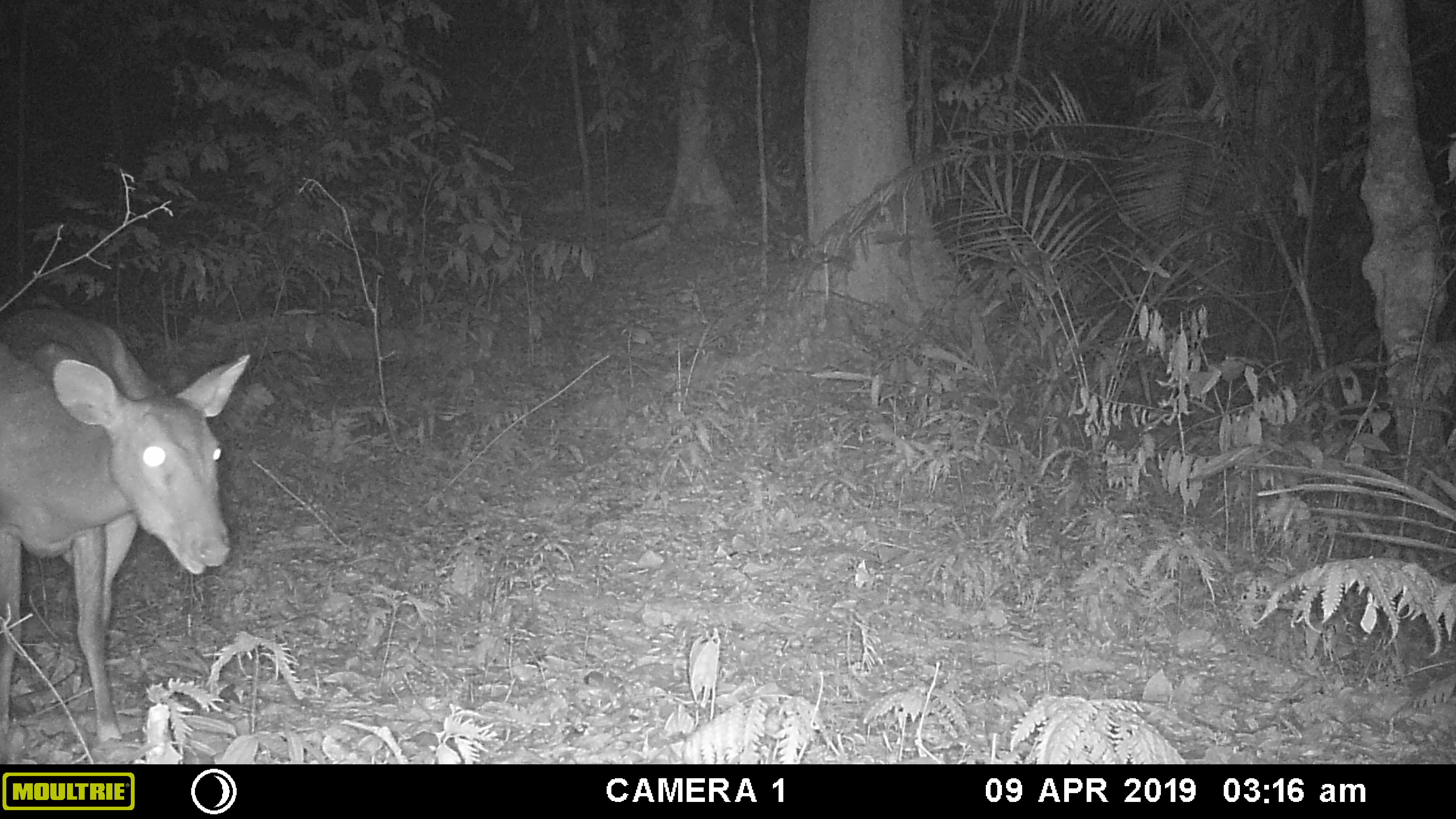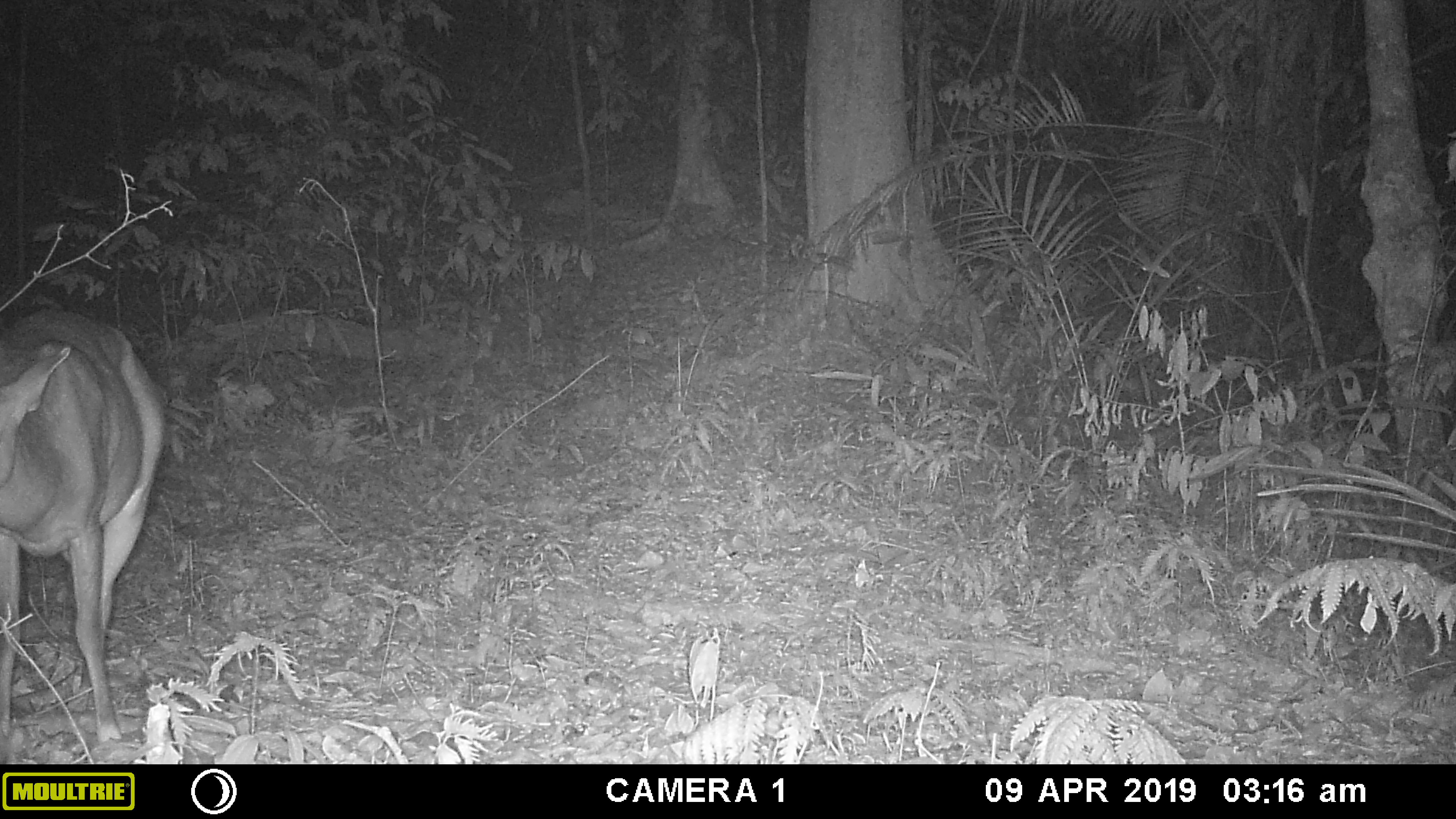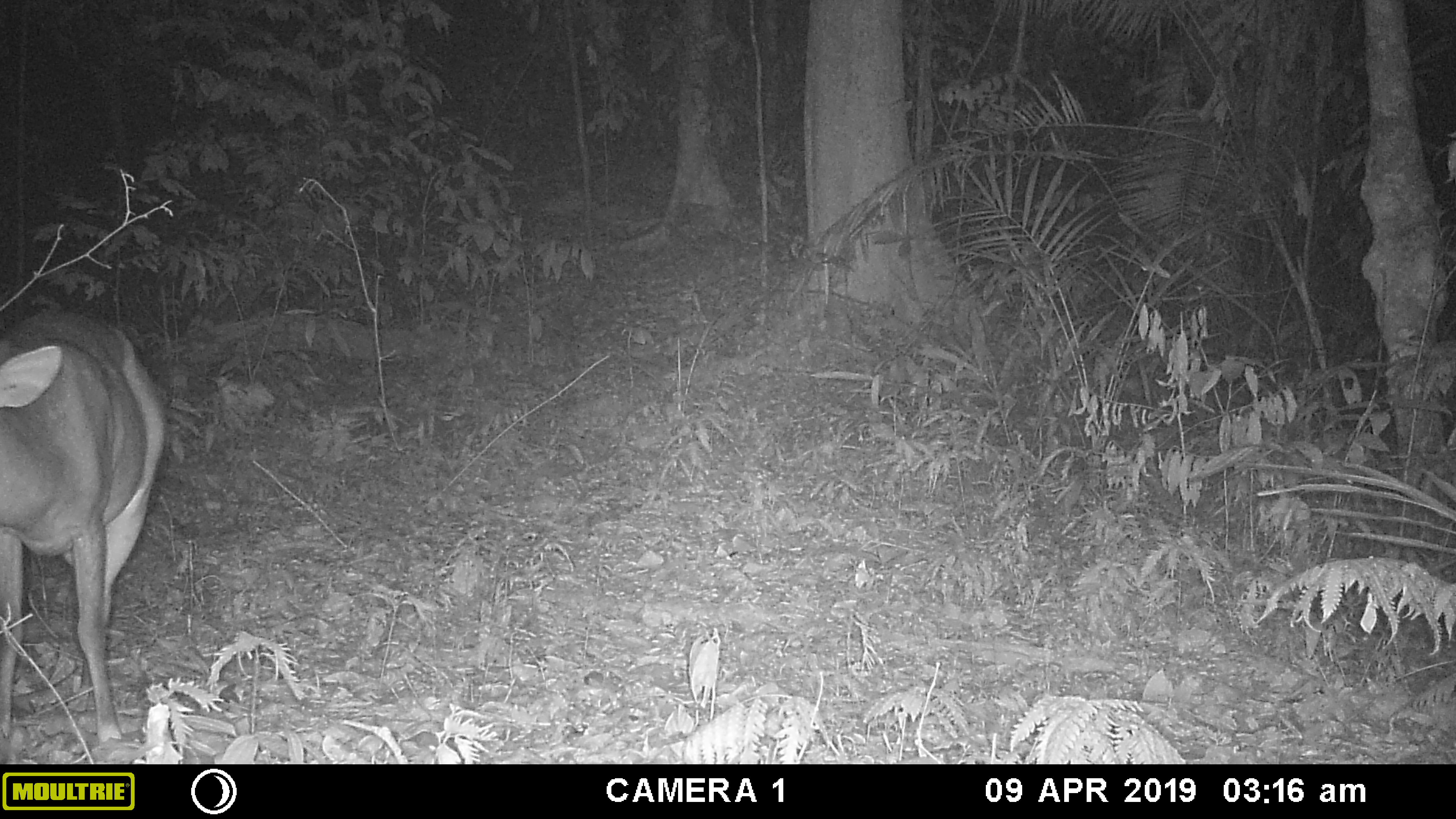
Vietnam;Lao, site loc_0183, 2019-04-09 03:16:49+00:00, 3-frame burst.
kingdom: Animalia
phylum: Chordata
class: Mammalia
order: Artiodactyla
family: Cervidae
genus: Muntiacus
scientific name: Muntiacus vuquangensis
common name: large-antlered muntjac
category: large antlered muntjac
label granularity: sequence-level